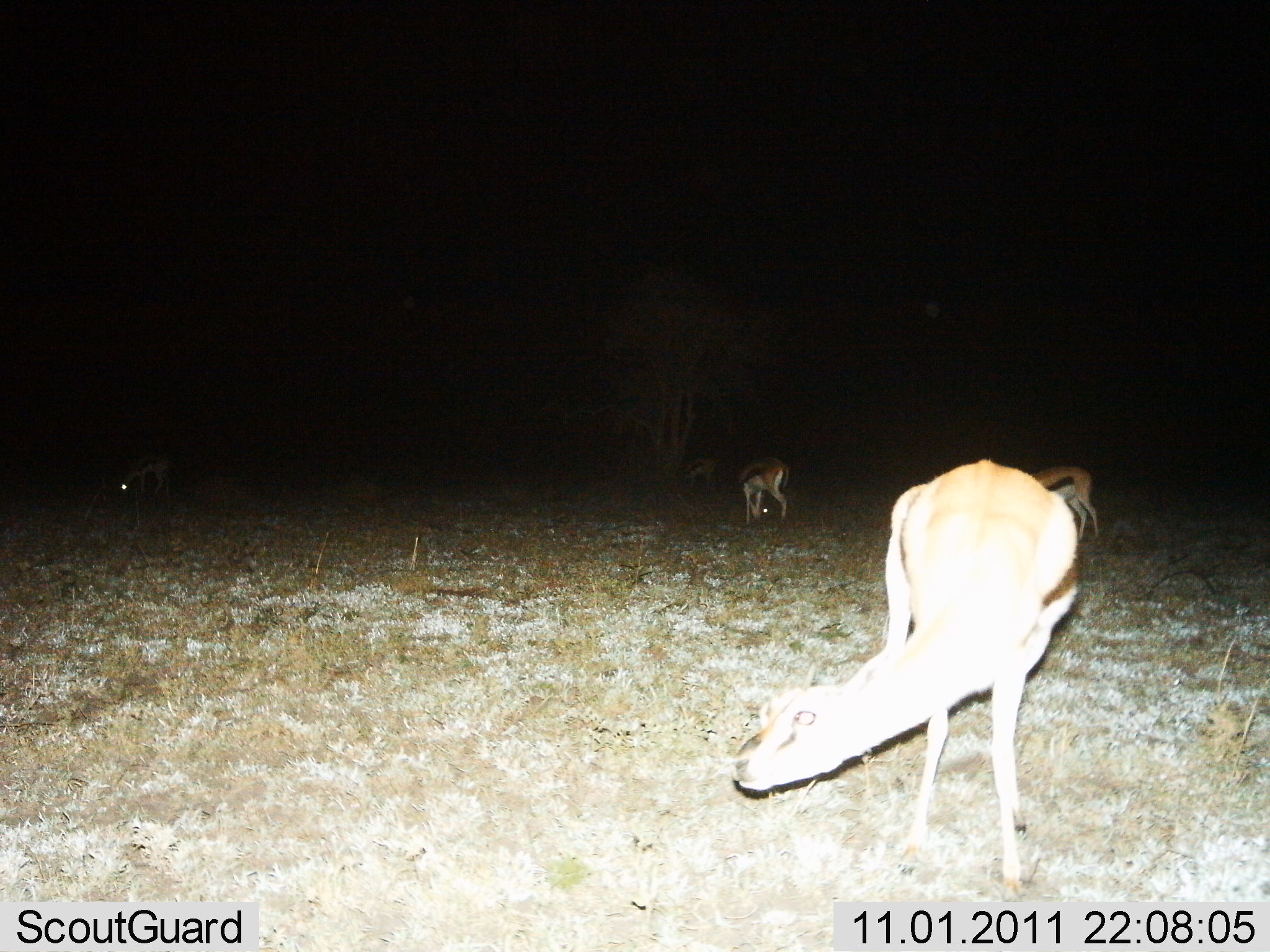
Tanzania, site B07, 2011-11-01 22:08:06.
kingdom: Animalia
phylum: Chordata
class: Mammalia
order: Artiodactyla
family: Bovidae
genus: Eudorcas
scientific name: Eudorcas thomsonii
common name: thomson's gazelle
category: gazellethomsons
Gazellethomsons (thomson's gazelle) (Eudorcas thomsonii), count 5. Behavior (volunteer vote fractions): standing 42%, resting 0%, moving 8%, interacting 0%. Young present (vote fraction): 0%. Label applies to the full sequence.